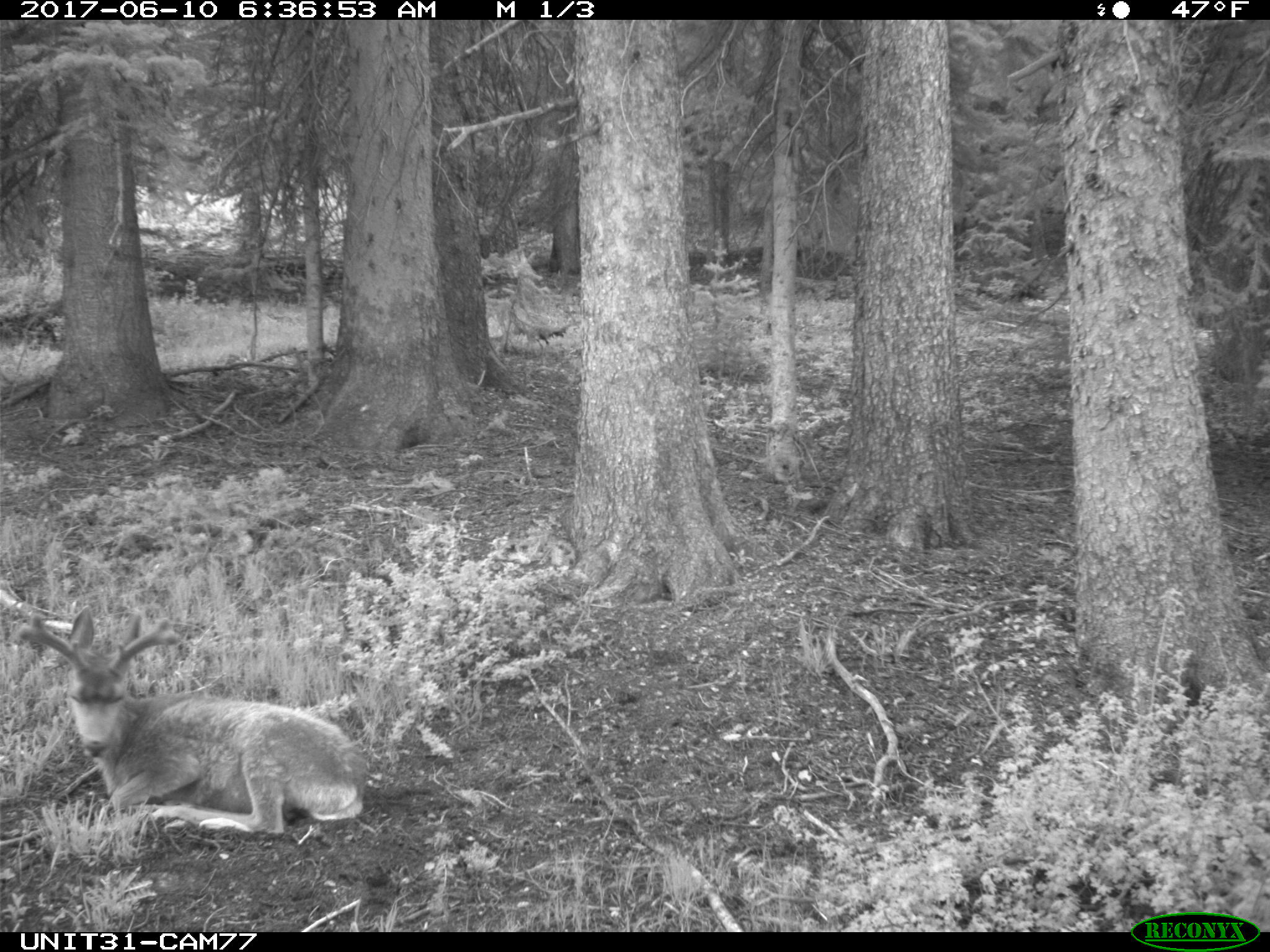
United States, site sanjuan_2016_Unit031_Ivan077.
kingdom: Animalia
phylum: Chordata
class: Mammalia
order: Artiodactyla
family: Cervidae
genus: Odocoileus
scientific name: Odocoileus hemionus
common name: mule deer